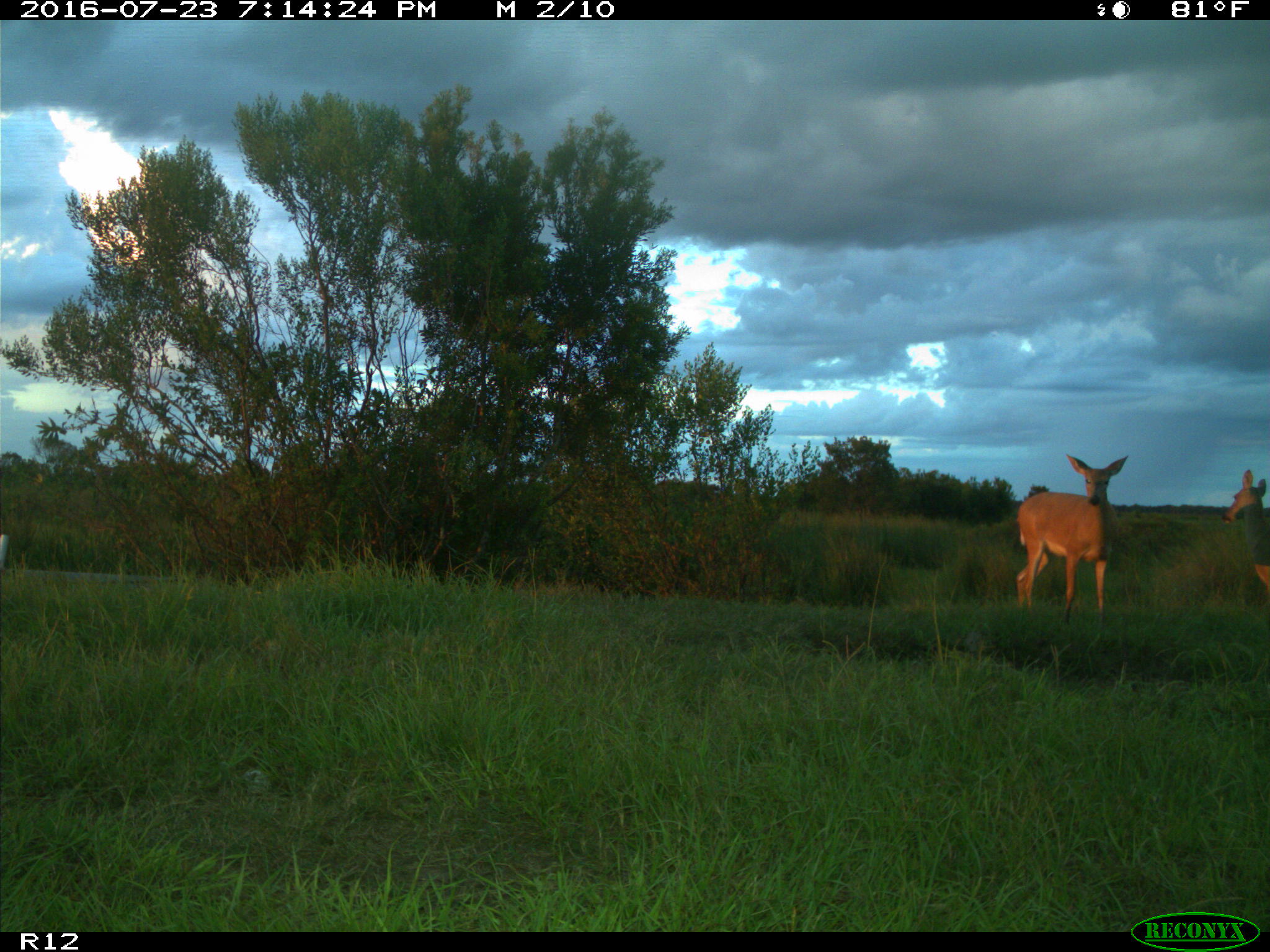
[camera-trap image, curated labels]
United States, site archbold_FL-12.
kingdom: Animalia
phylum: Chordata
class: Mammalia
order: Artiodactyla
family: Cervidae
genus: Odocoileus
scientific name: Odocoileus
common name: deer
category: unidentified deer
Unidentified deer (deer) (Odocoileus).